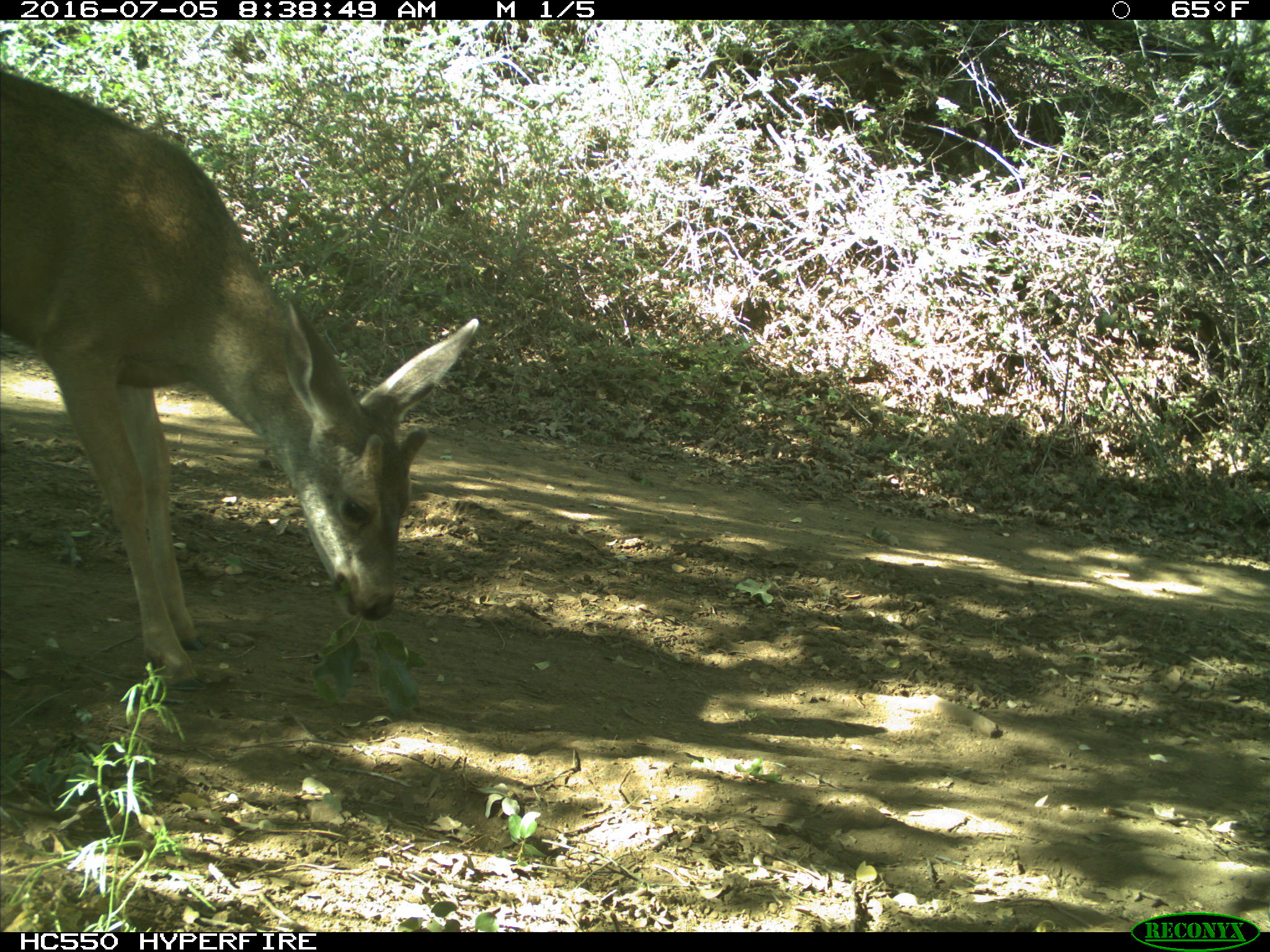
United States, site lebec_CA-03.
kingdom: Animalia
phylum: Chordata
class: Mammalia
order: Artiodactyla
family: Cervidae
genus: Odocoileus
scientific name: Odocoileus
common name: deer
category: unidentified deer